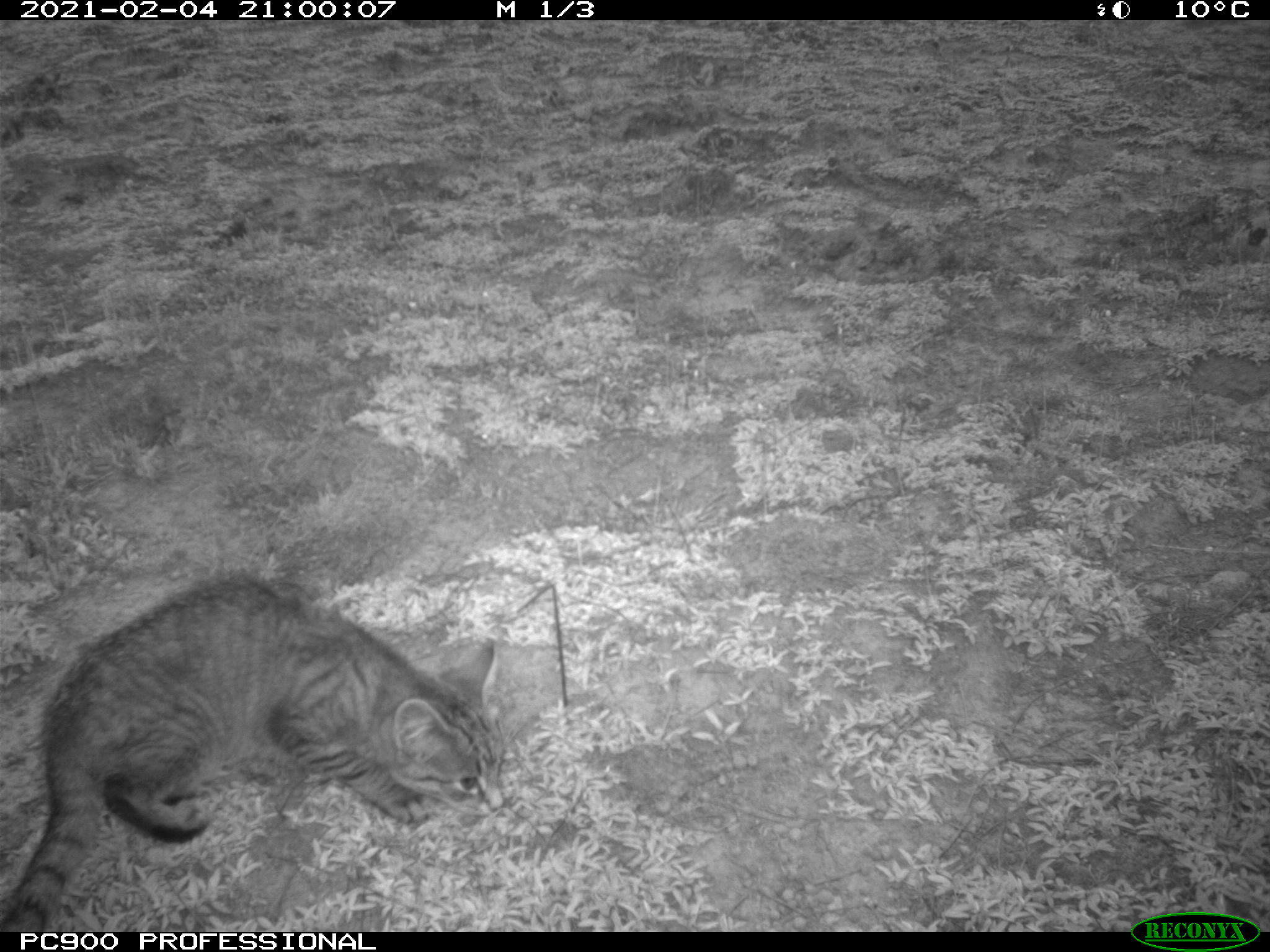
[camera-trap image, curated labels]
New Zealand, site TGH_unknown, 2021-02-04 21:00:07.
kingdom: Animalia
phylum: Chordata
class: Mammalia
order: Carnivora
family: Felidae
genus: Felis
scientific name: Felis catus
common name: domestic cat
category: cat